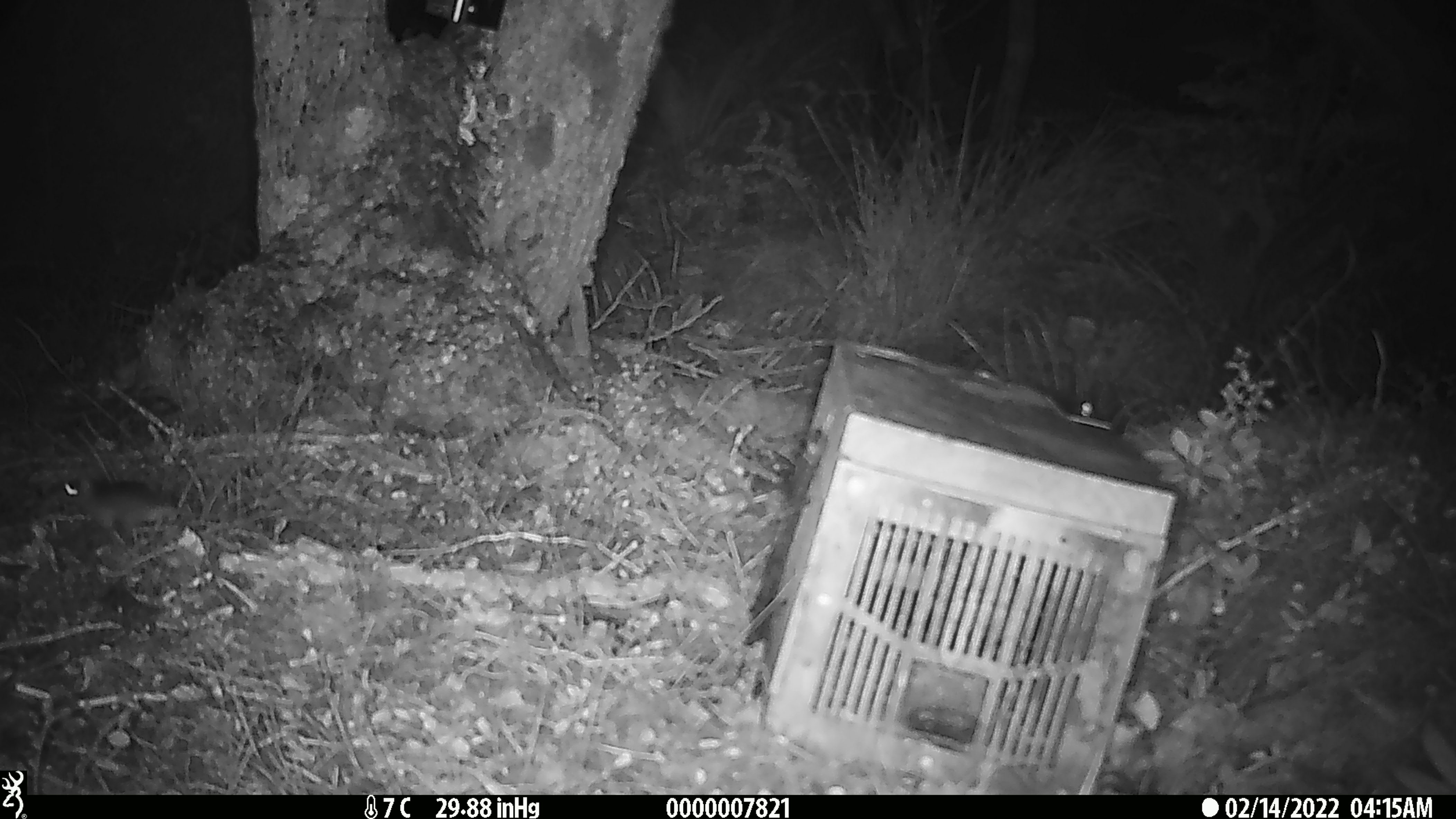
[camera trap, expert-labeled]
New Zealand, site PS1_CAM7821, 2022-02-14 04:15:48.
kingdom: Animalia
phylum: Chordata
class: Mammalia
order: Rodentia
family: Muridae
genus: Mus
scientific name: Mus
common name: mouse